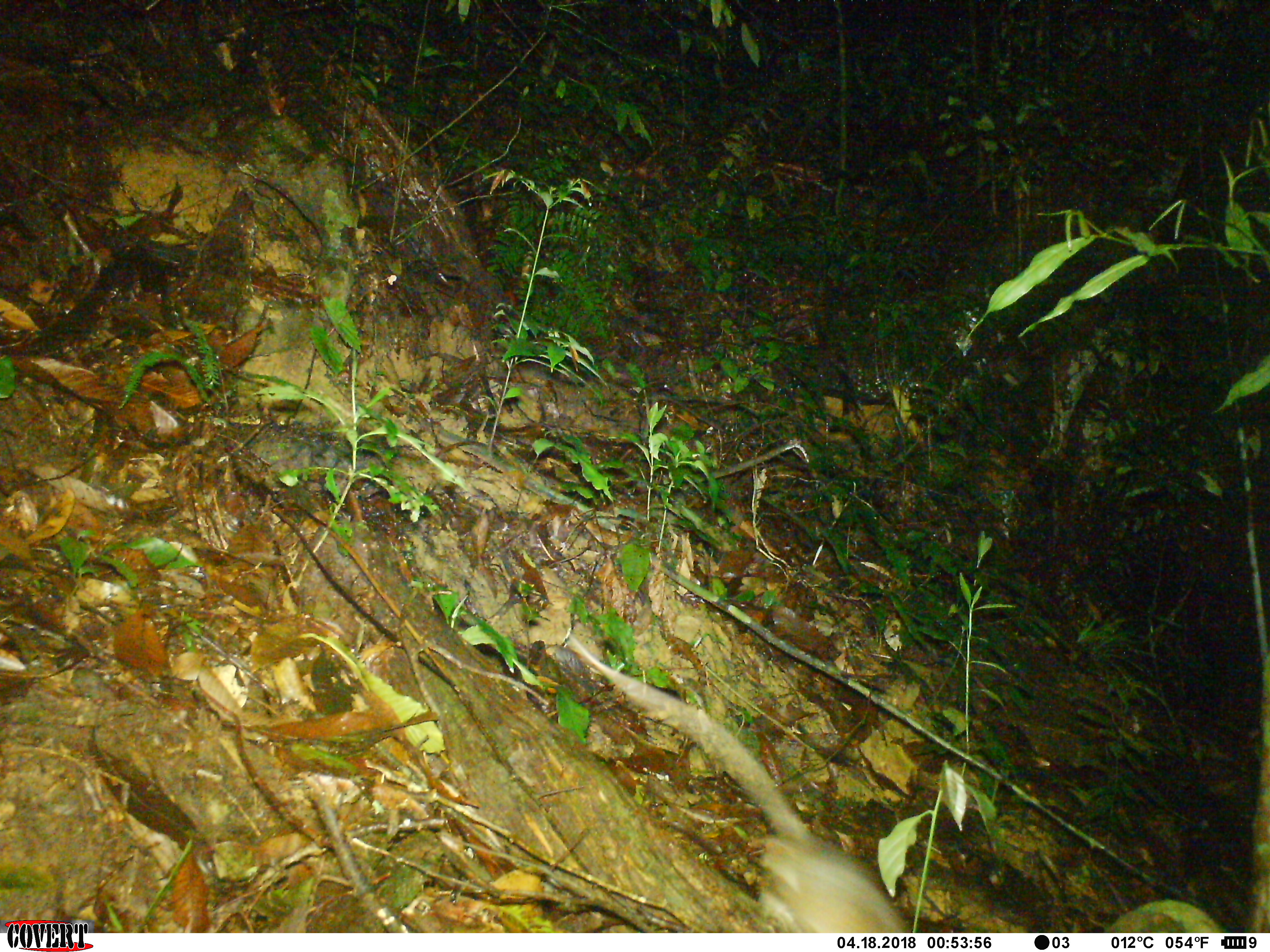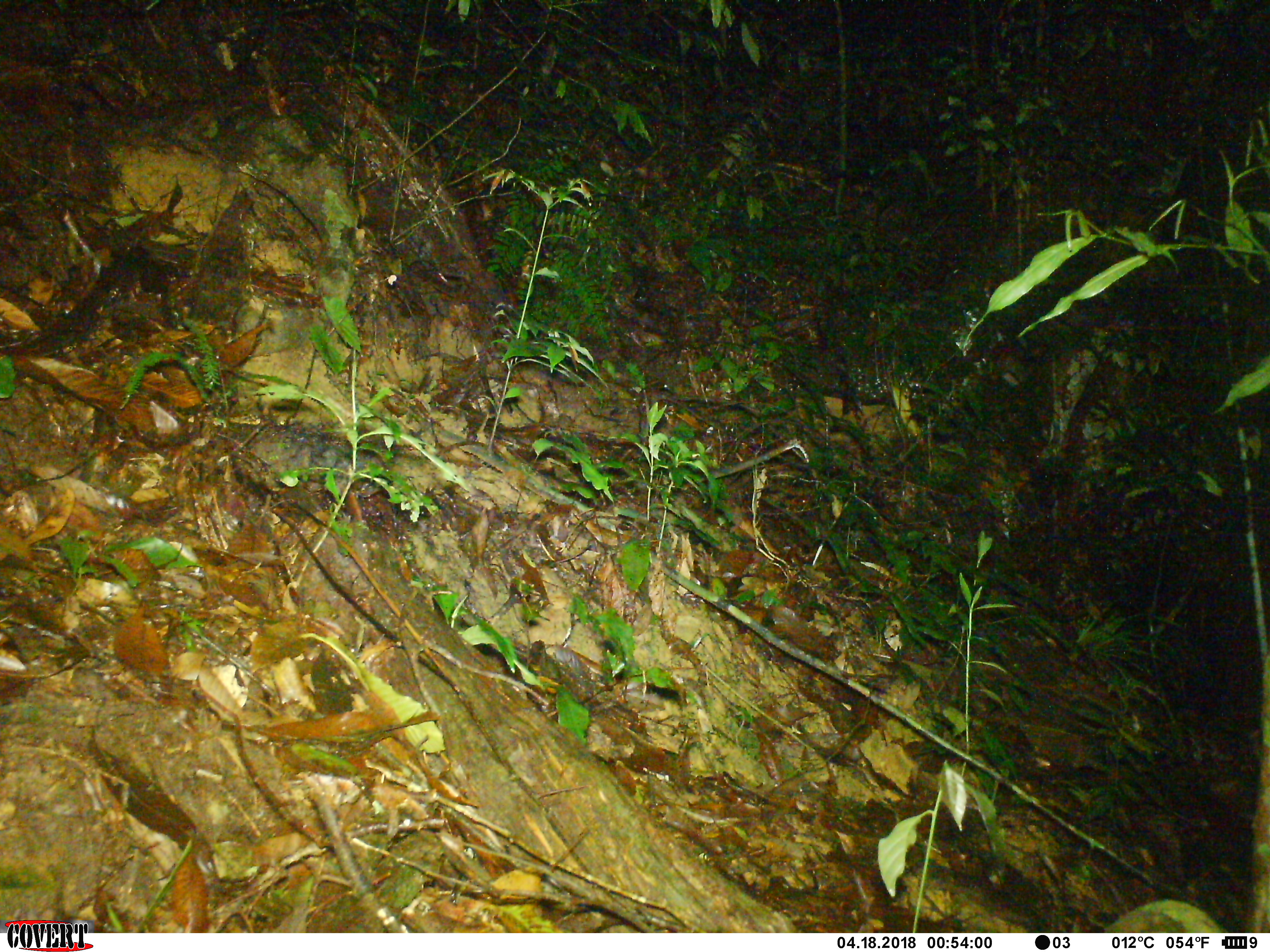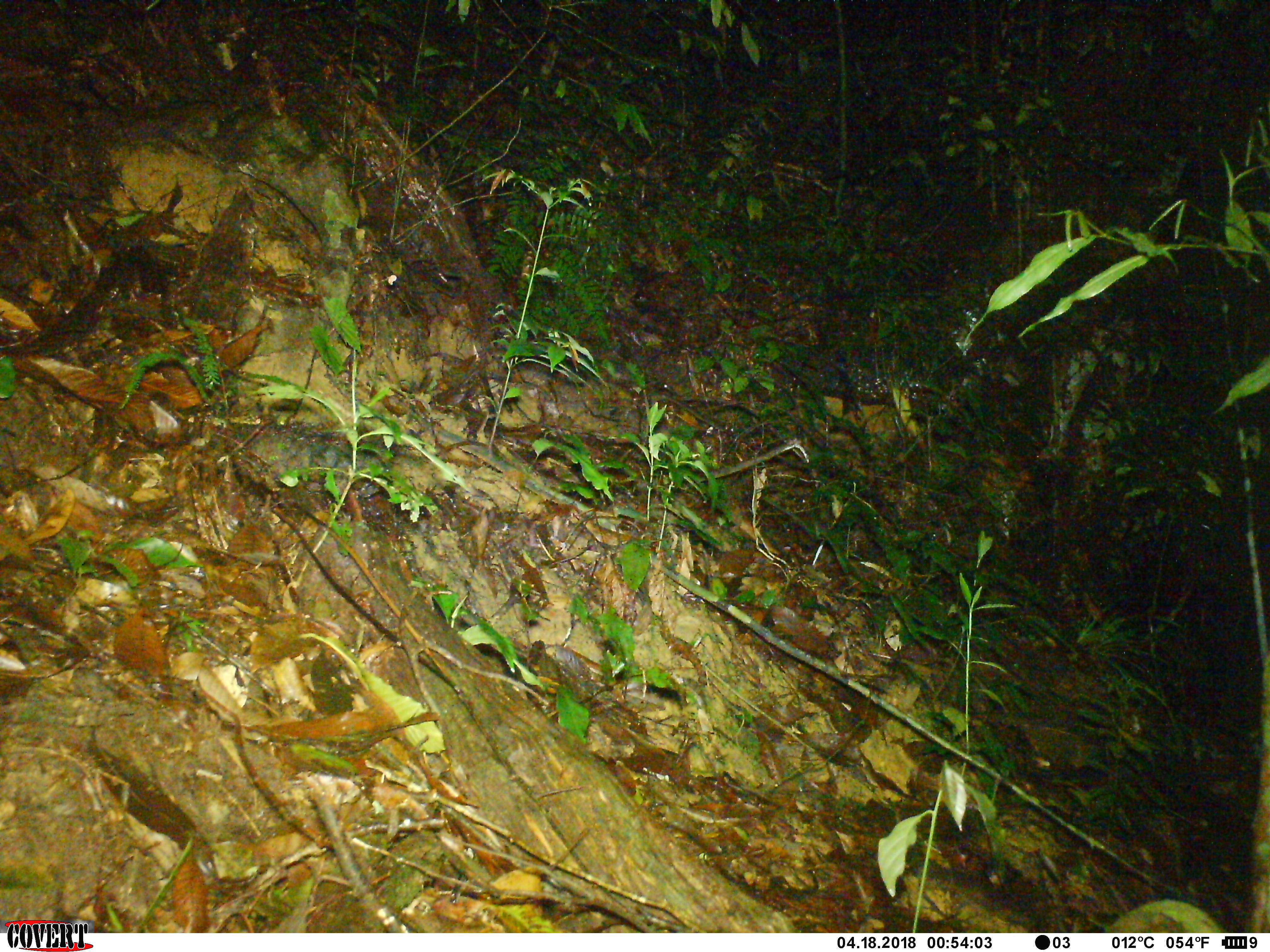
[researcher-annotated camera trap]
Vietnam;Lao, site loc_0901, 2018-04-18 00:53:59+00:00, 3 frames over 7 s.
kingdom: Animalia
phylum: Chordata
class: Mammalia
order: Rodentia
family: Muridae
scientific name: Muridae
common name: old-world mice and rats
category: unidentified murid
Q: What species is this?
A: Unidentified murid (old-world mice and rats) (Muridae).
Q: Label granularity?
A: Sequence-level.